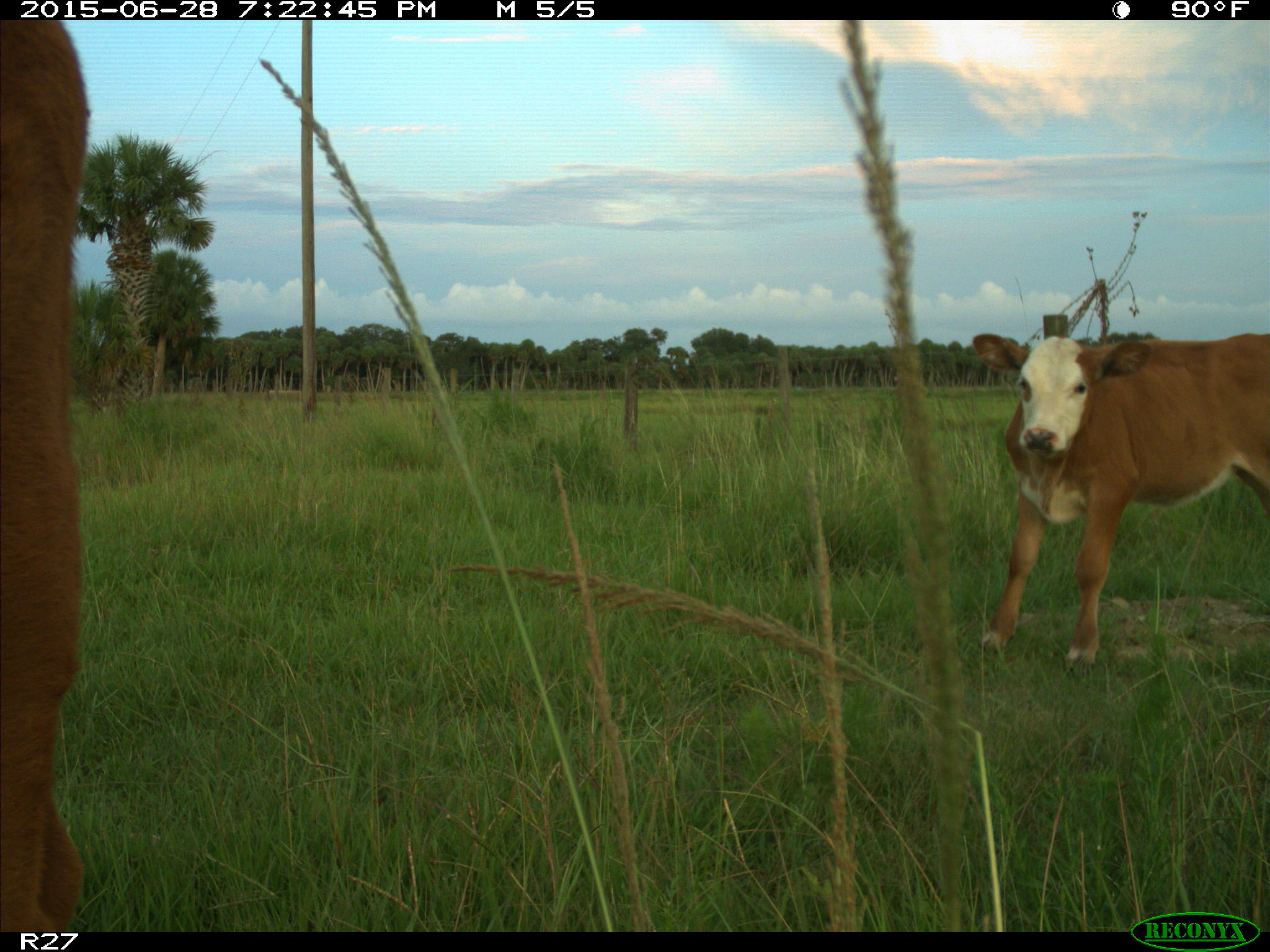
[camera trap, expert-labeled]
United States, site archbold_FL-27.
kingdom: Animalia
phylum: Chordata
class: Mammalia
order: Artiodactyla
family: Bovidae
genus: Bos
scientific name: Bos taurus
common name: domestic cow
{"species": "Bos taurus (domestic cow)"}